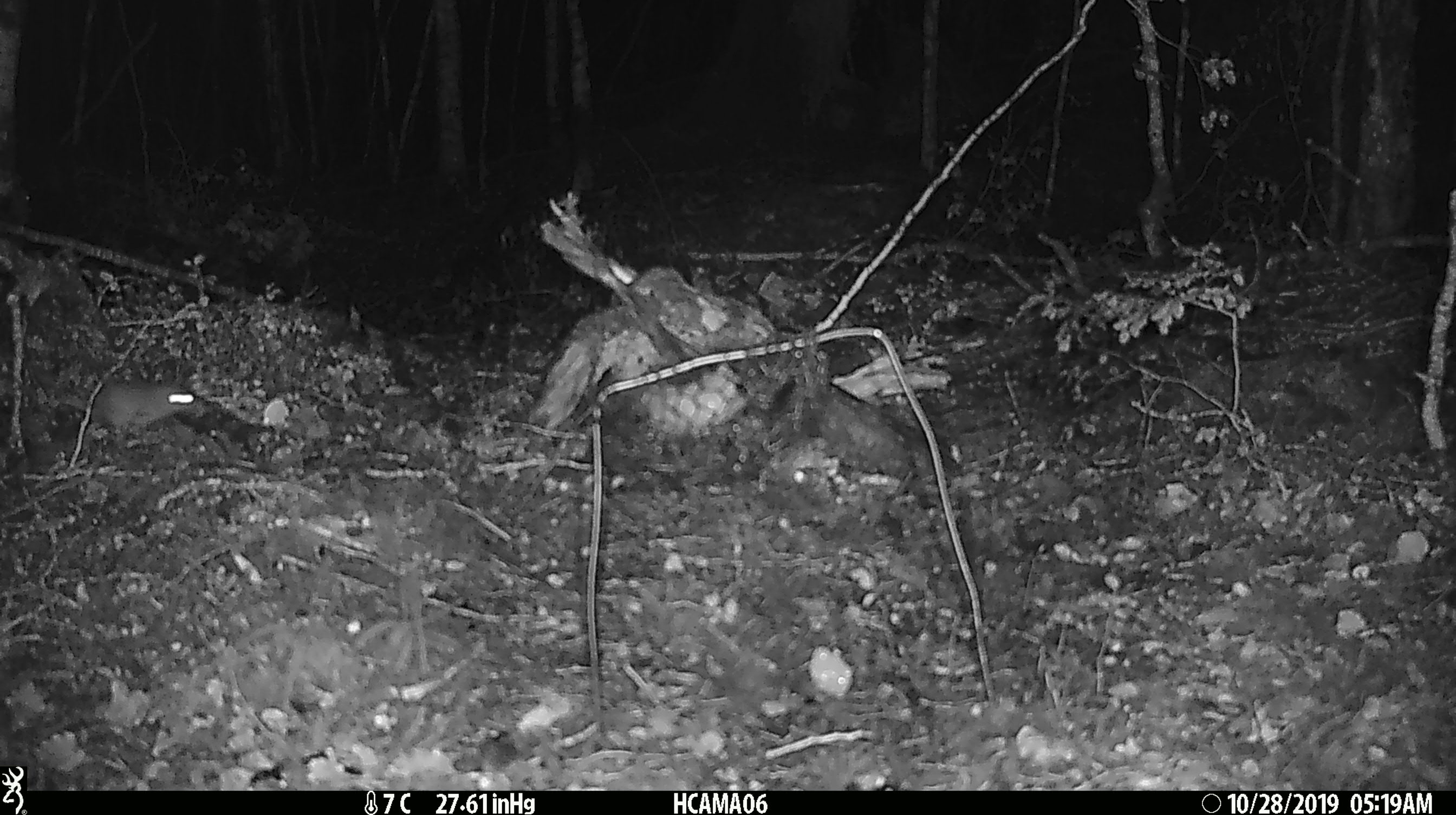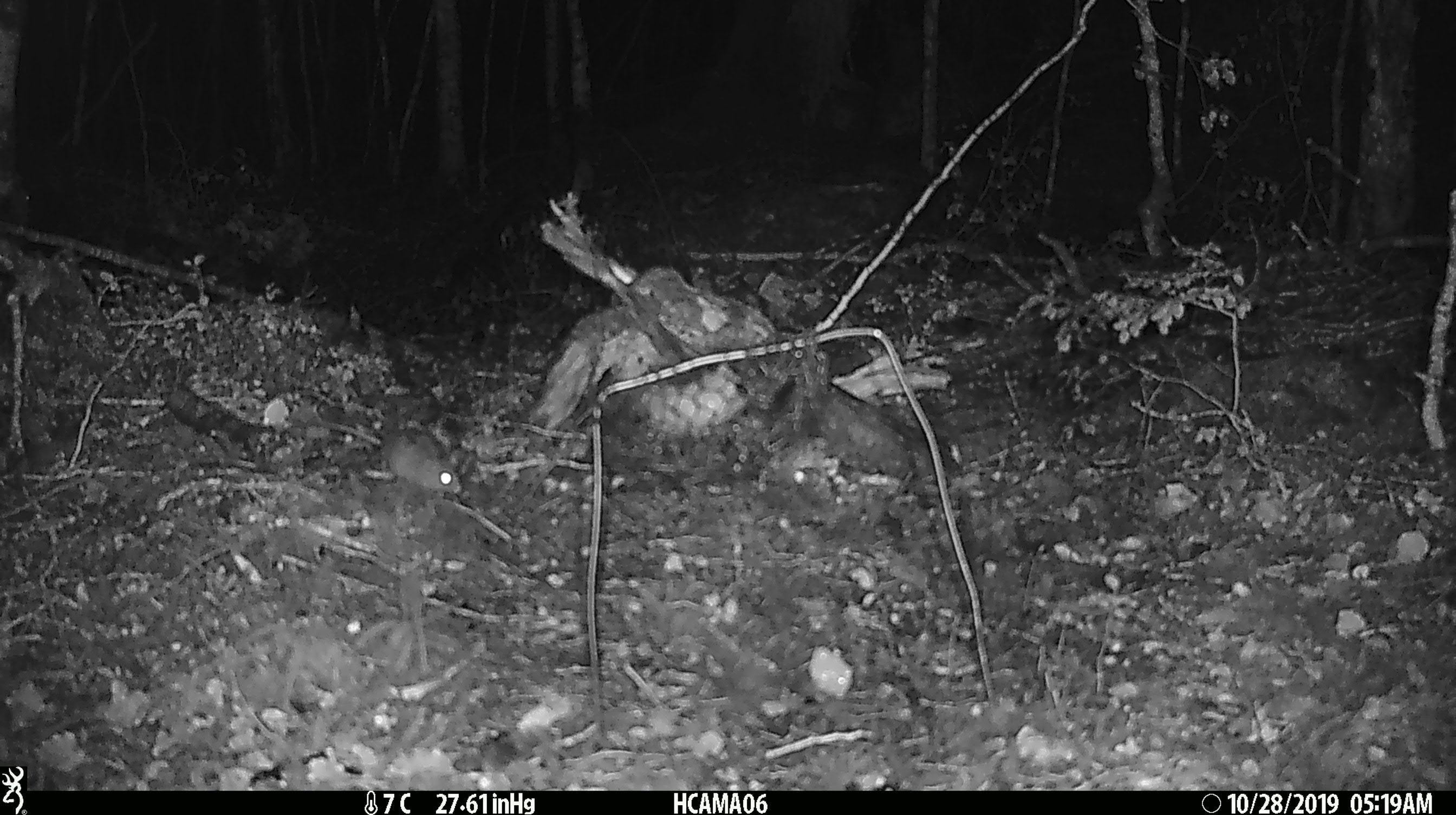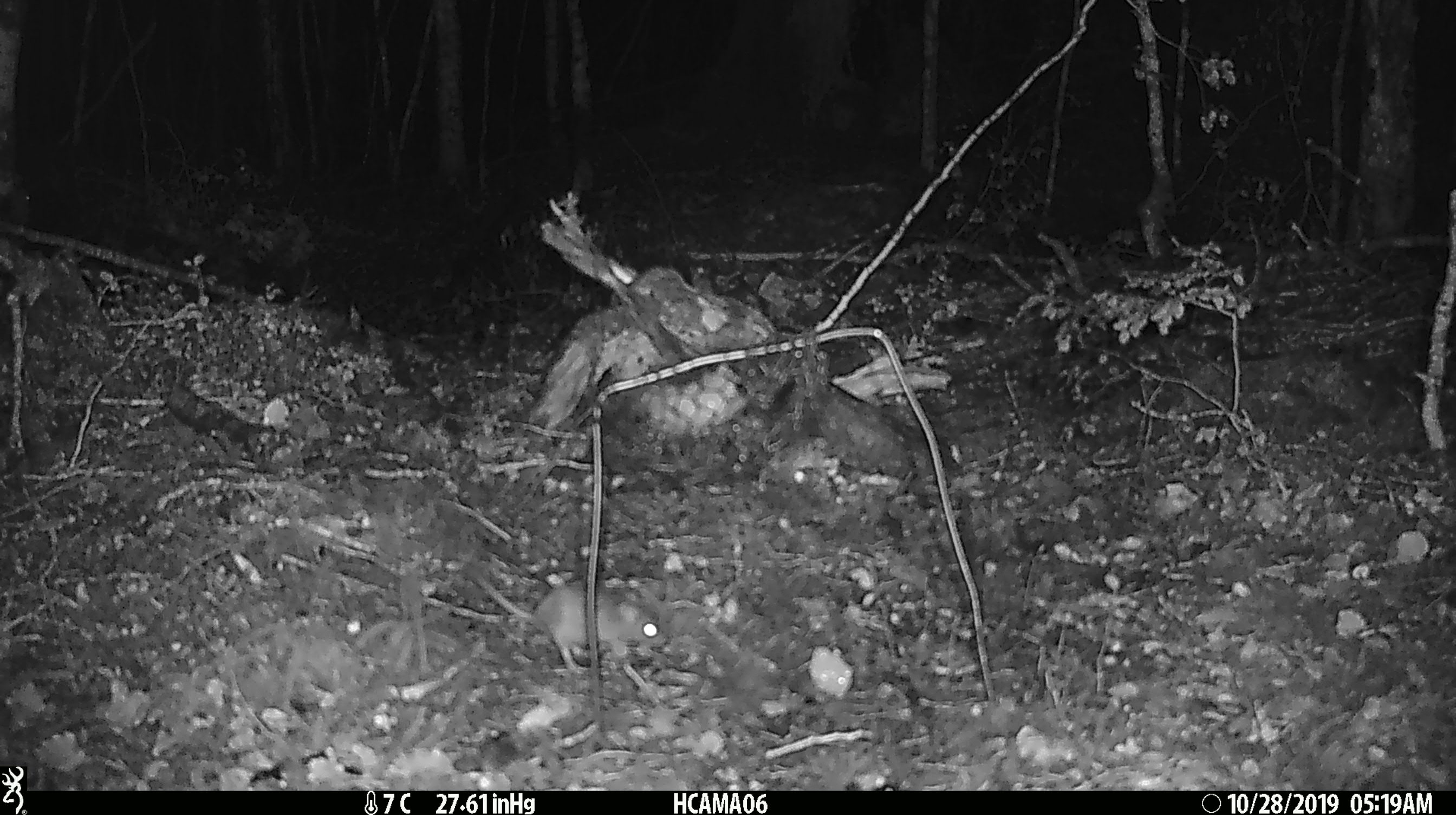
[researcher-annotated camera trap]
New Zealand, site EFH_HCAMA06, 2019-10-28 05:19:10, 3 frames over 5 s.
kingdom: Animalia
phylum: Chordata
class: Mammalia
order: Rodentia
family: Muridae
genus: Mus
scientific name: Mus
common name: mouse